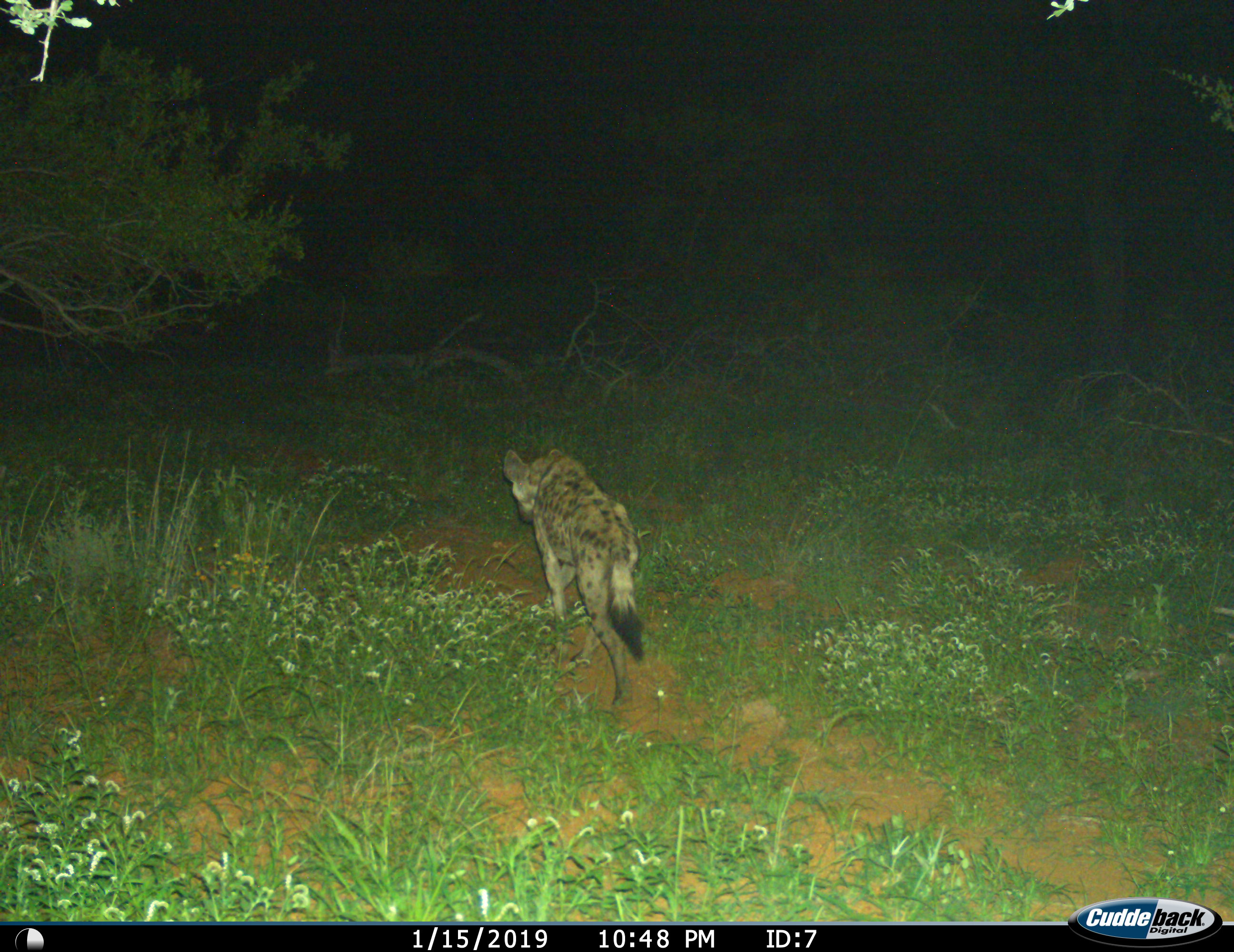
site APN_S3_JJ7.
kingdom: Animalia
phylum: Chordata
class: Mammalia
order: Carnivora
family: Hyaenidae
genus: Crocuta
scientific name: Crocuta crocuta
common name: spotted hyena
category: hyenaspotted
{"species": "hyenaspotted (spotted hyena) (Crocuta crocuta)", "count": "1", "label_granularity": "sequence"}